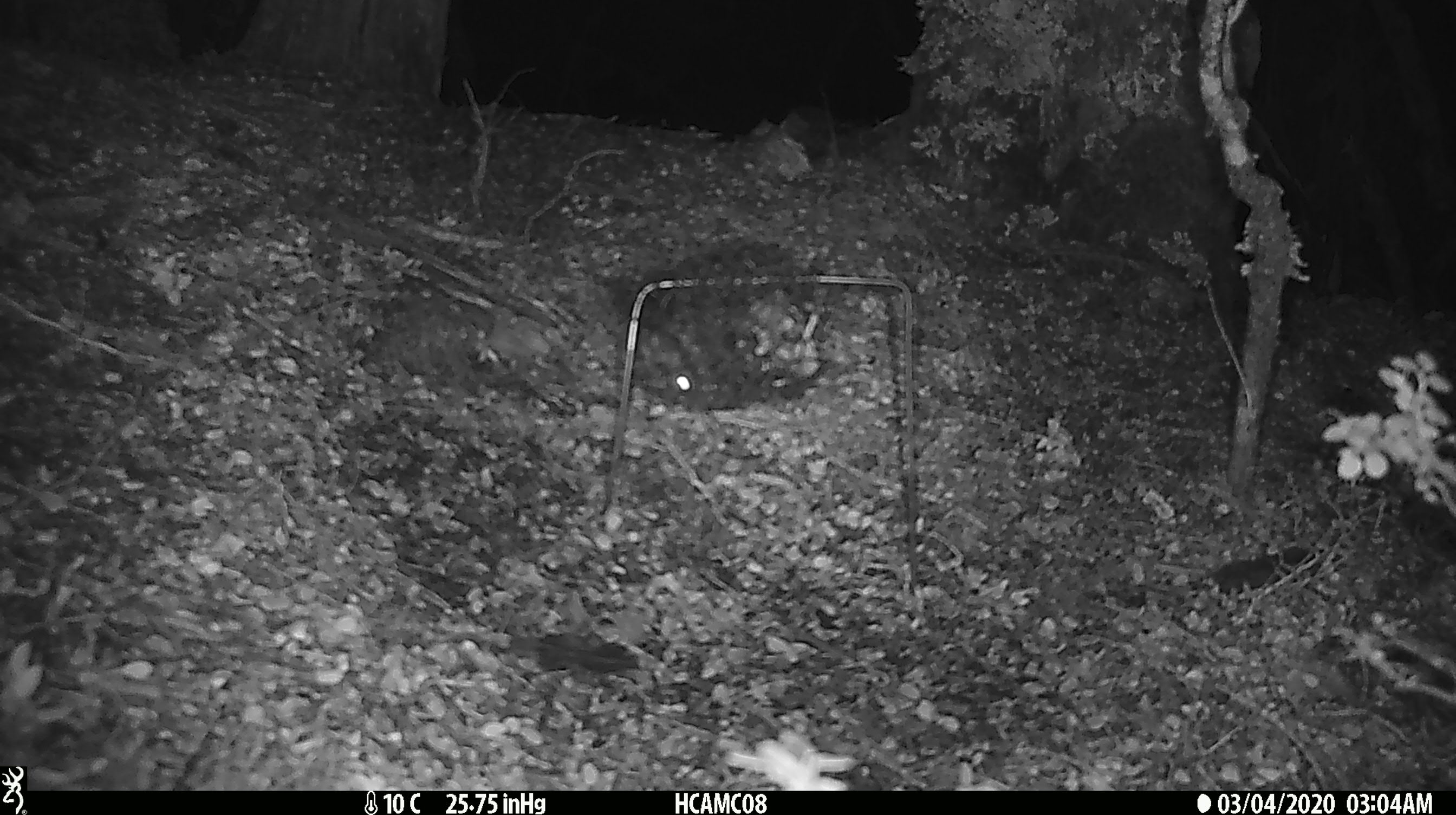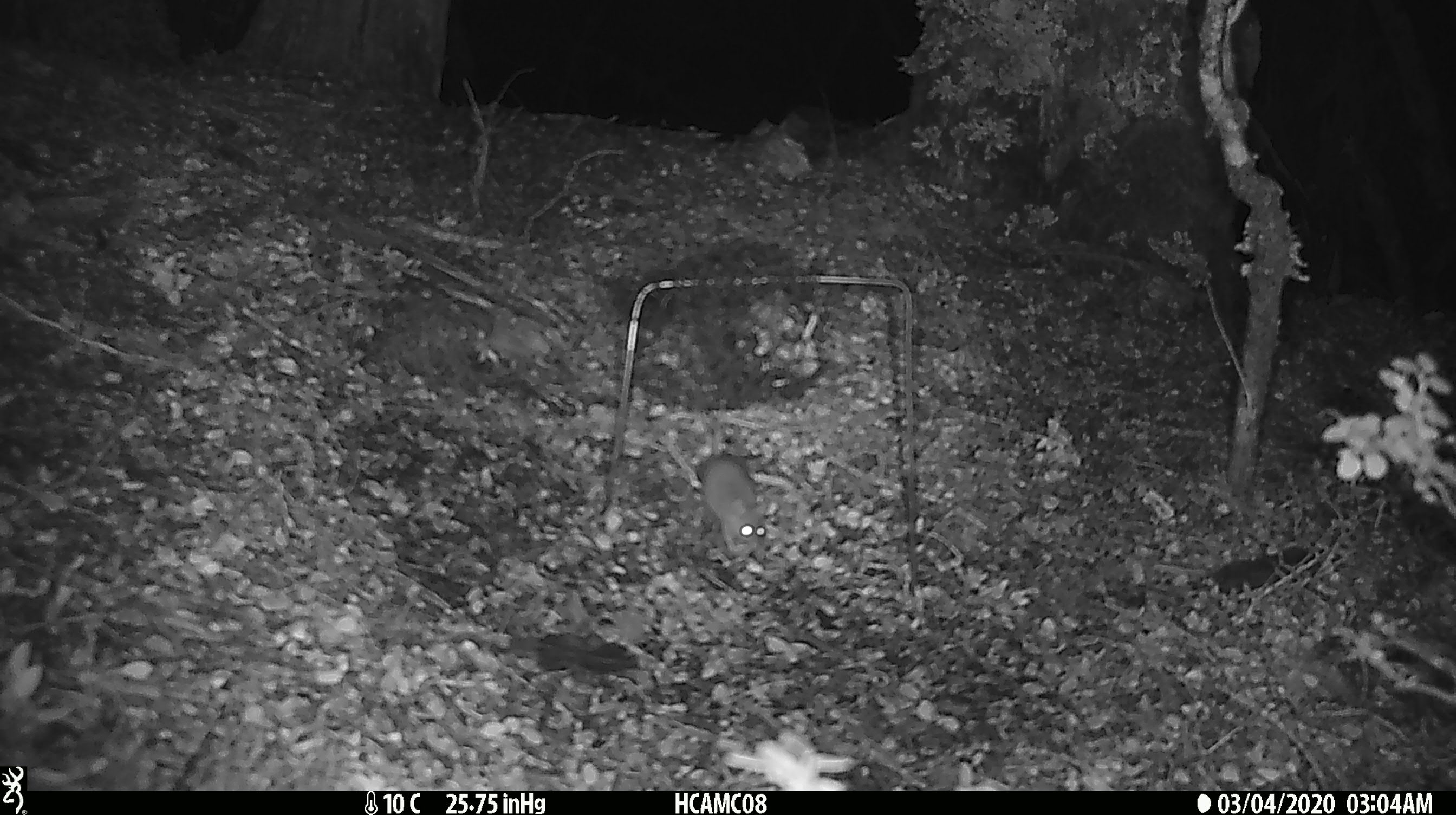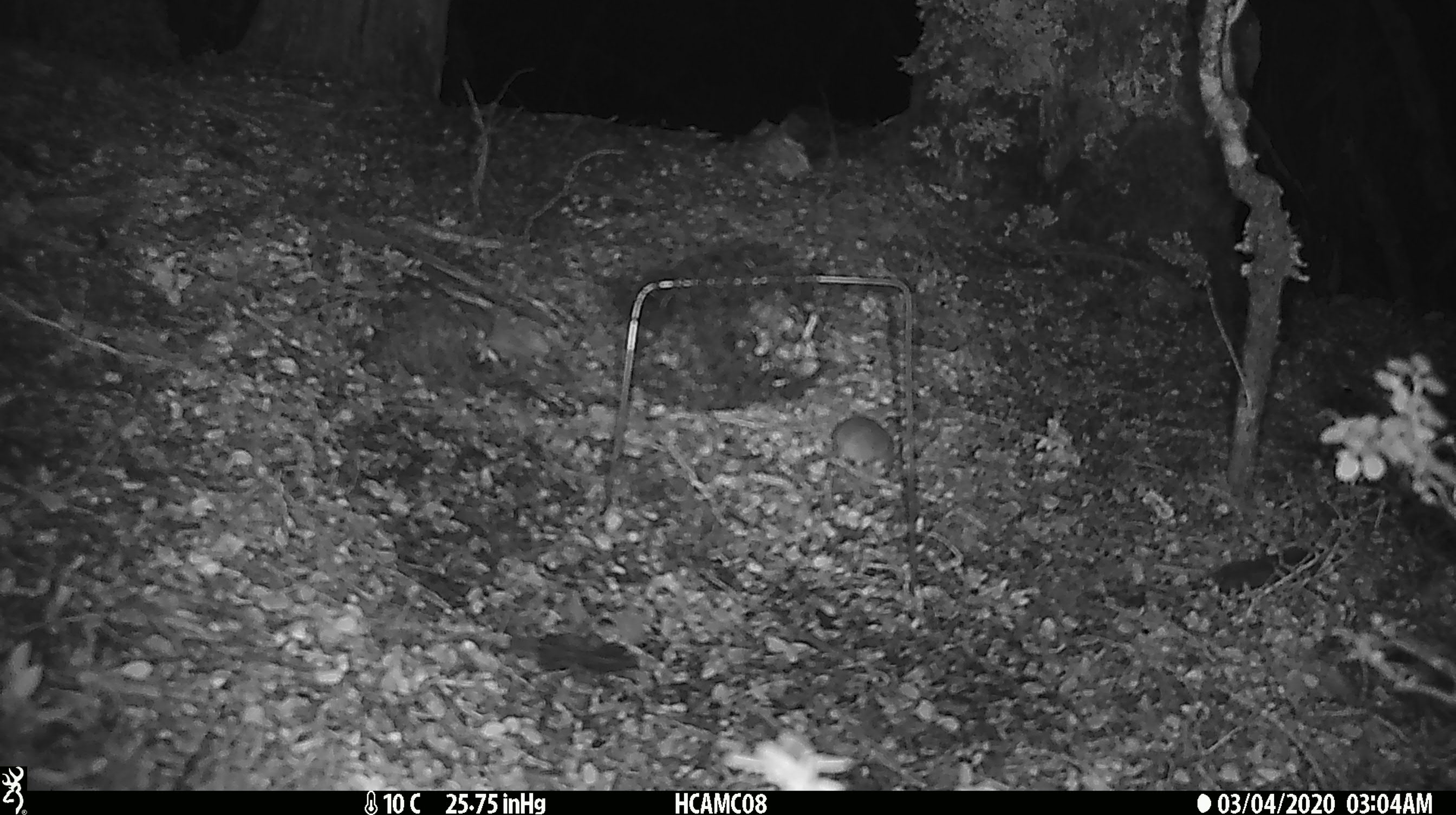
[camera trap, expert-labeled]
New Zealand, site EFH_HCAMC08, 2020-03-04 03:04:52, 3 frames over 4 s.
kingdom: Animalia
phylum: Chordata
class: Mammalia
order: Rodentia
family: Muridae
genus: Mus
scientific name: Mus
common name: mouse